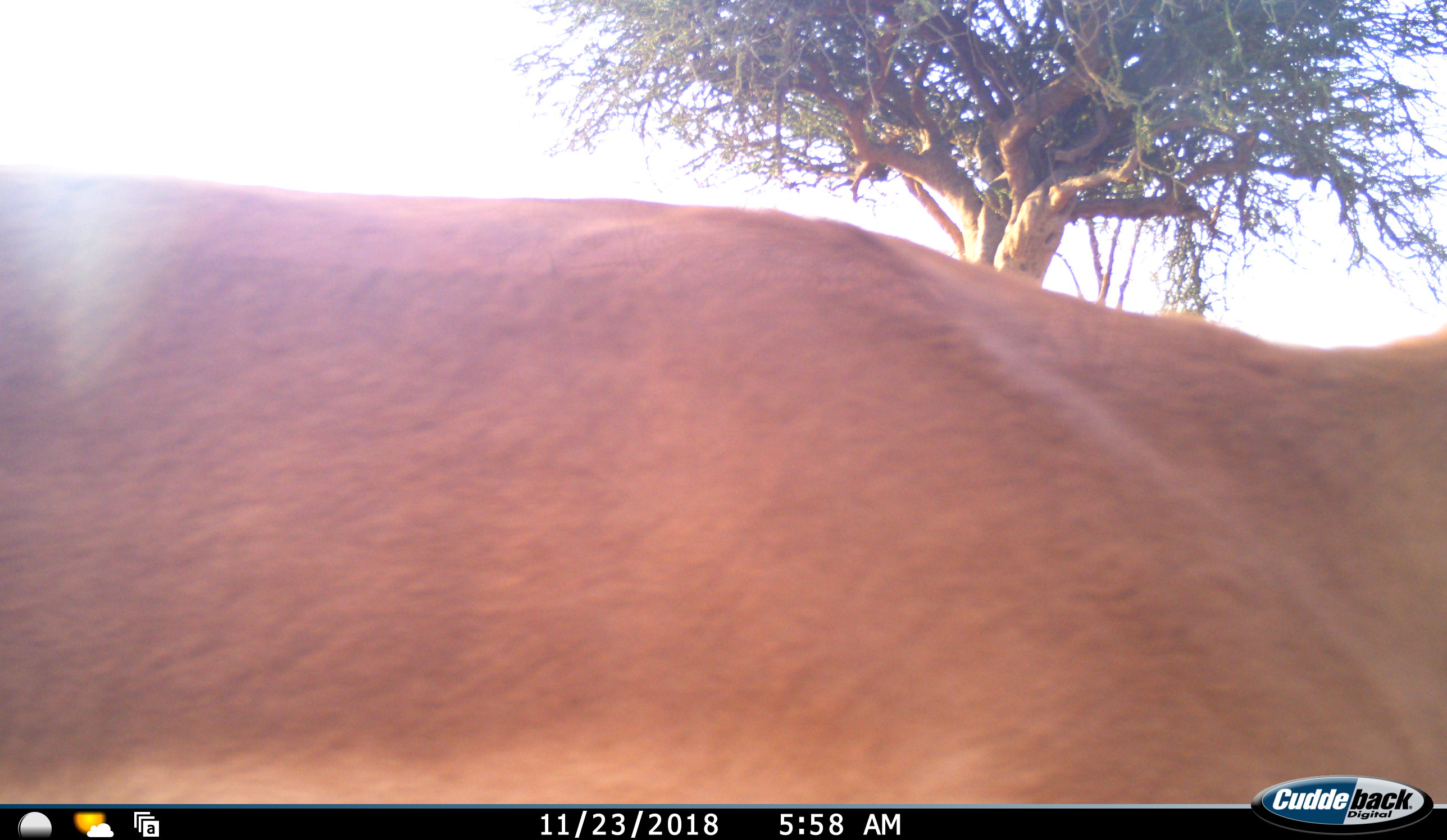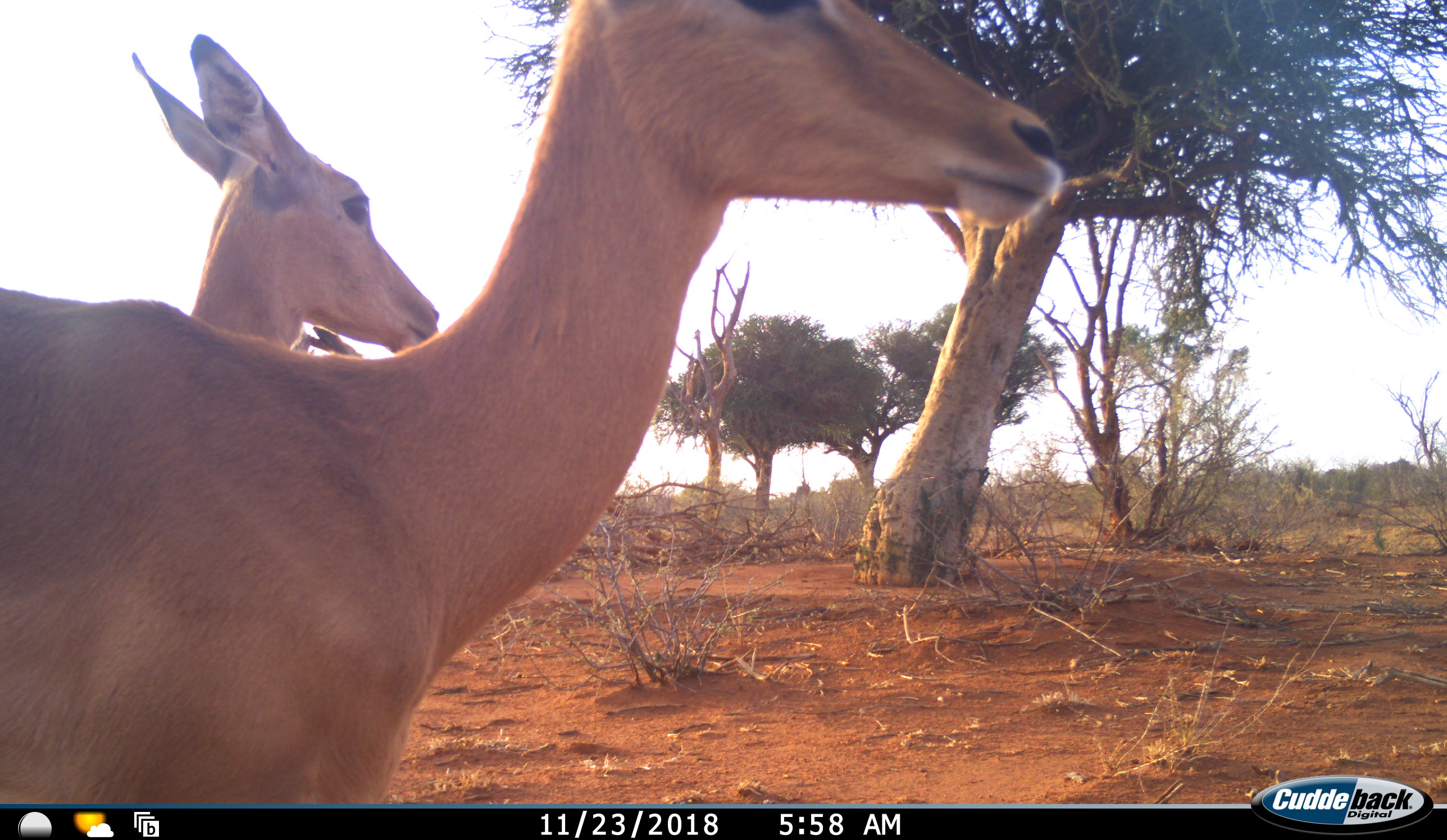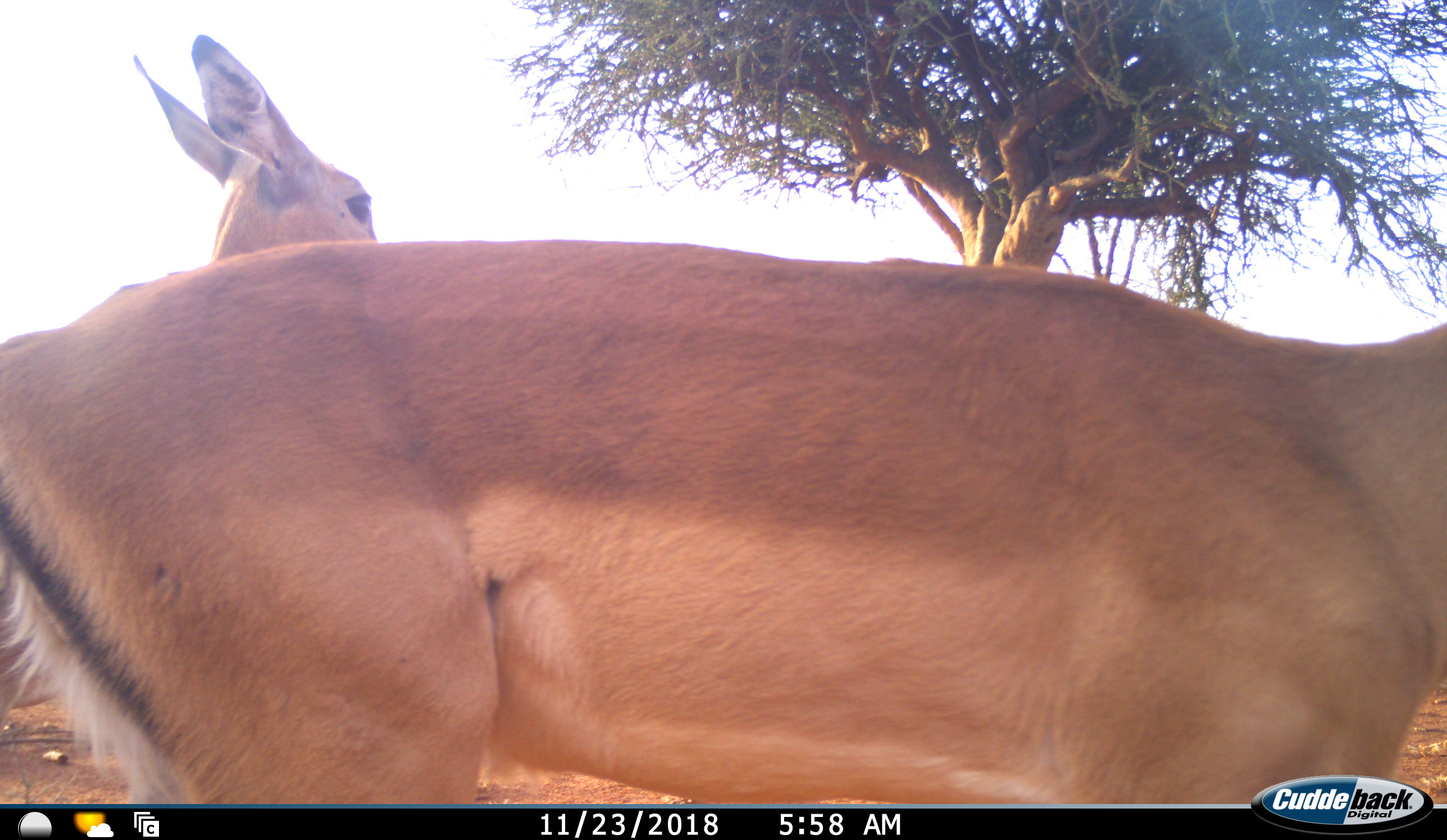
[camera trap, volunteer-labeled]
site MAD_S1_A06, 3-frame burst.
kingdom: Animalia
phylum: Chordata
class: Mammalia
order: Artiodactyla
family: Bovidae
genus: Aepyceros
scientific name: Aepyceros melampus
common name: impala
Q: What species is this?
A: Impala (Aepyceros melampus).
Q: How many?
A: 2.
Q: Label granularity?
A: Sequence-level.